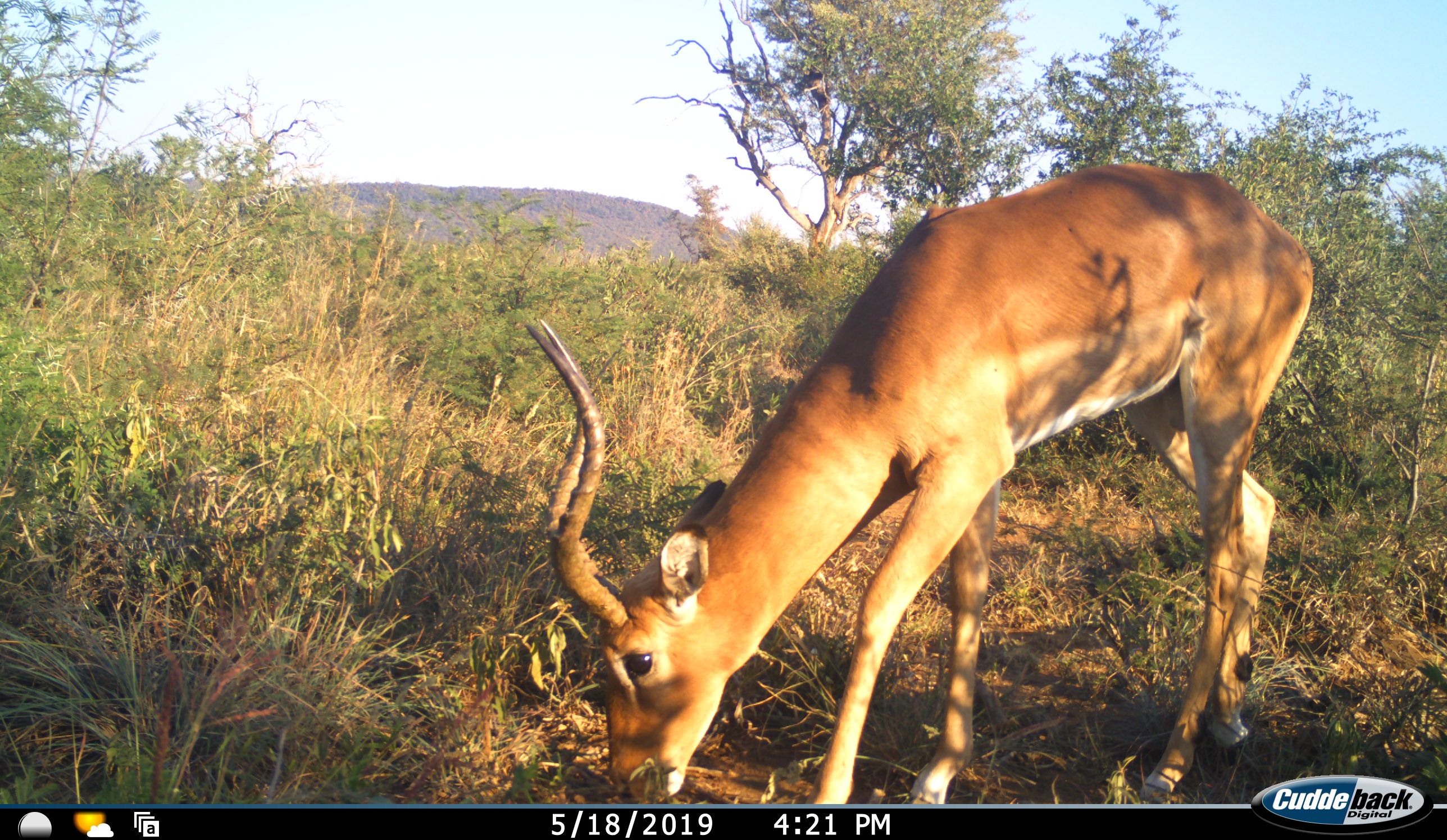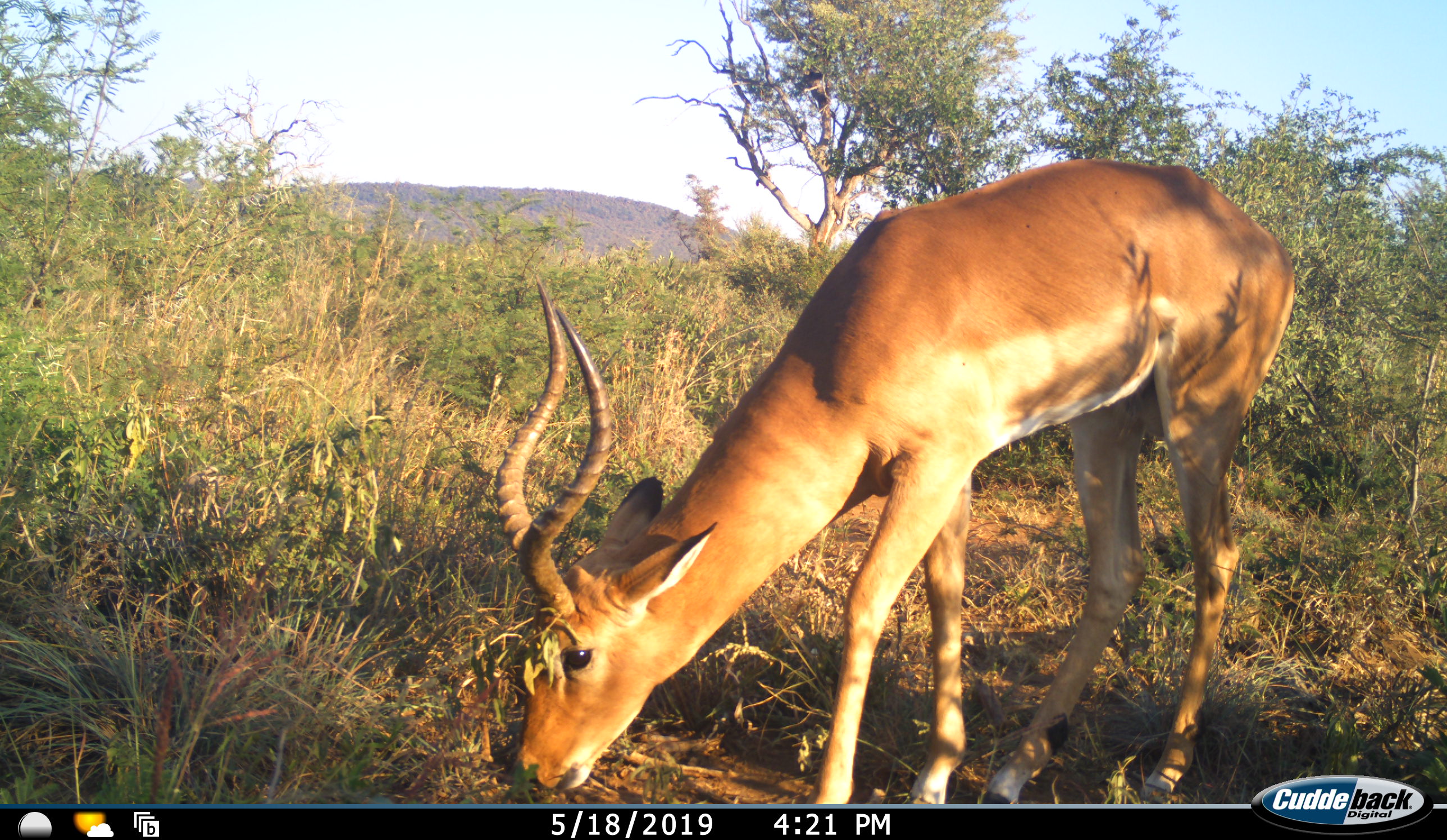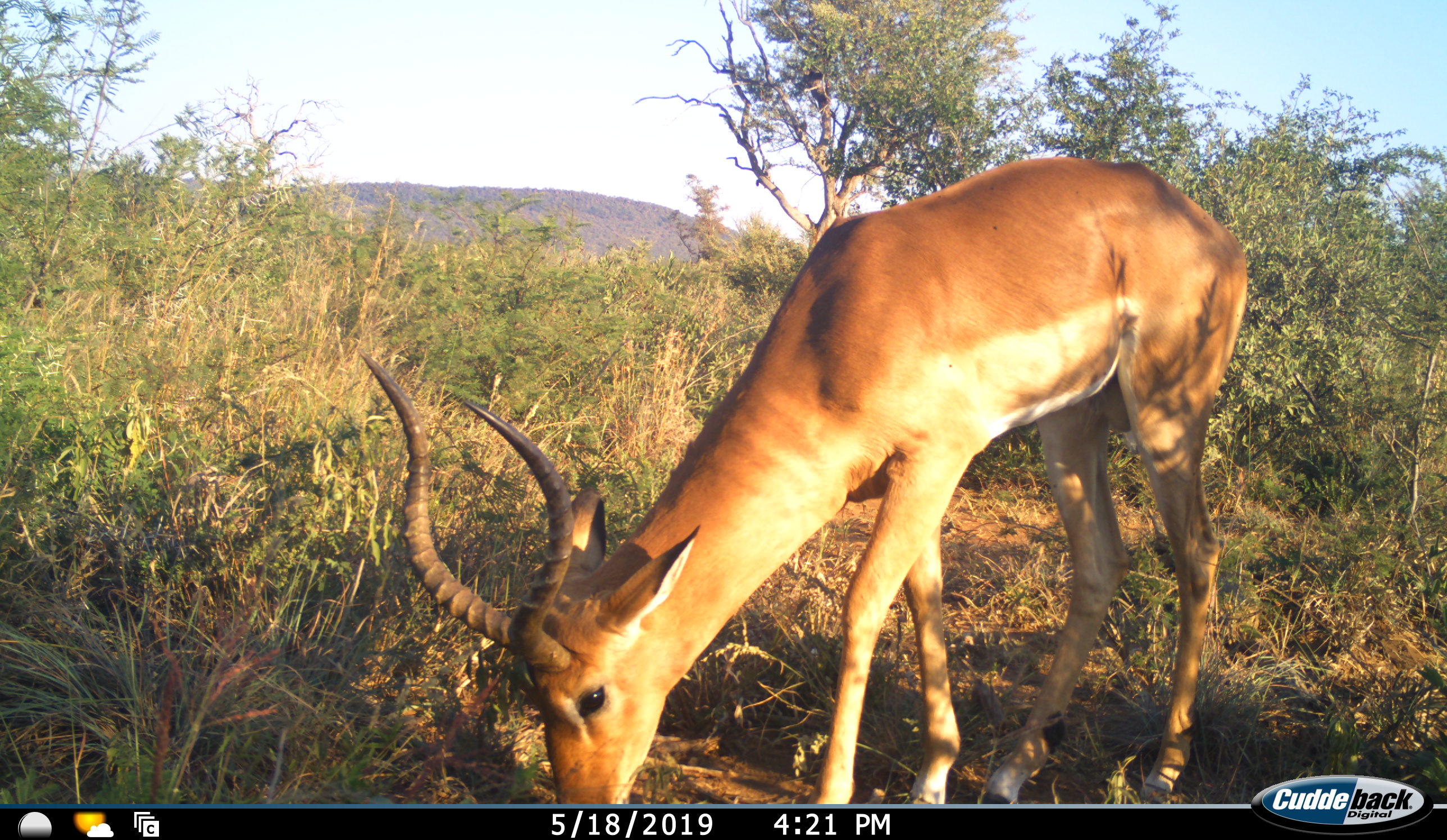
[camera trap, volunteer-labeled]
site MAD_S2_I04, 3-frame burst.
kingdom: Animalia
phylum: Chordata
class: Mammalia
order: Artiodactyla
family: Bovidae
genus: Aepyceros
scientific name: Aepyceros melampus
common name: impala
Impala (Aepyceros melampus), count 1. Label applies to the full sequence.